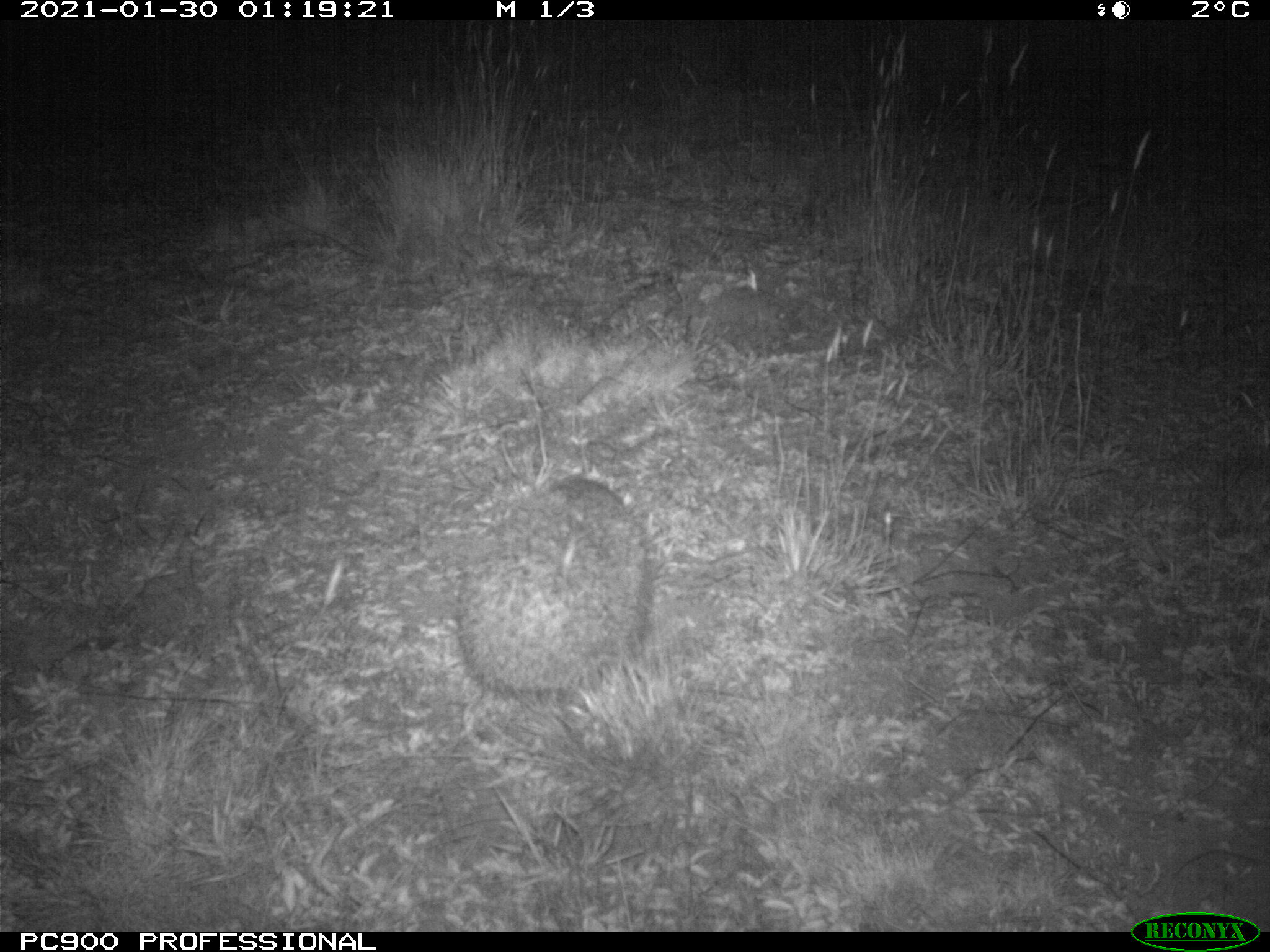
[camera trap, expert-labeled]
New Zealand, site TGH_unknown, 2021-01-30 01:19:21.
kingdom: Animalia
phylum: Chordata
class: Mammalia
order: Eulipotyphla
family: Erinaceidae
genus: Erinaceus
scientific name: Erinaceus europaeus europaeus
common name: european hedgehog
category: hedgehog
Hedgehog (european hedgehog) (Erinaceus europaeus europaeus).